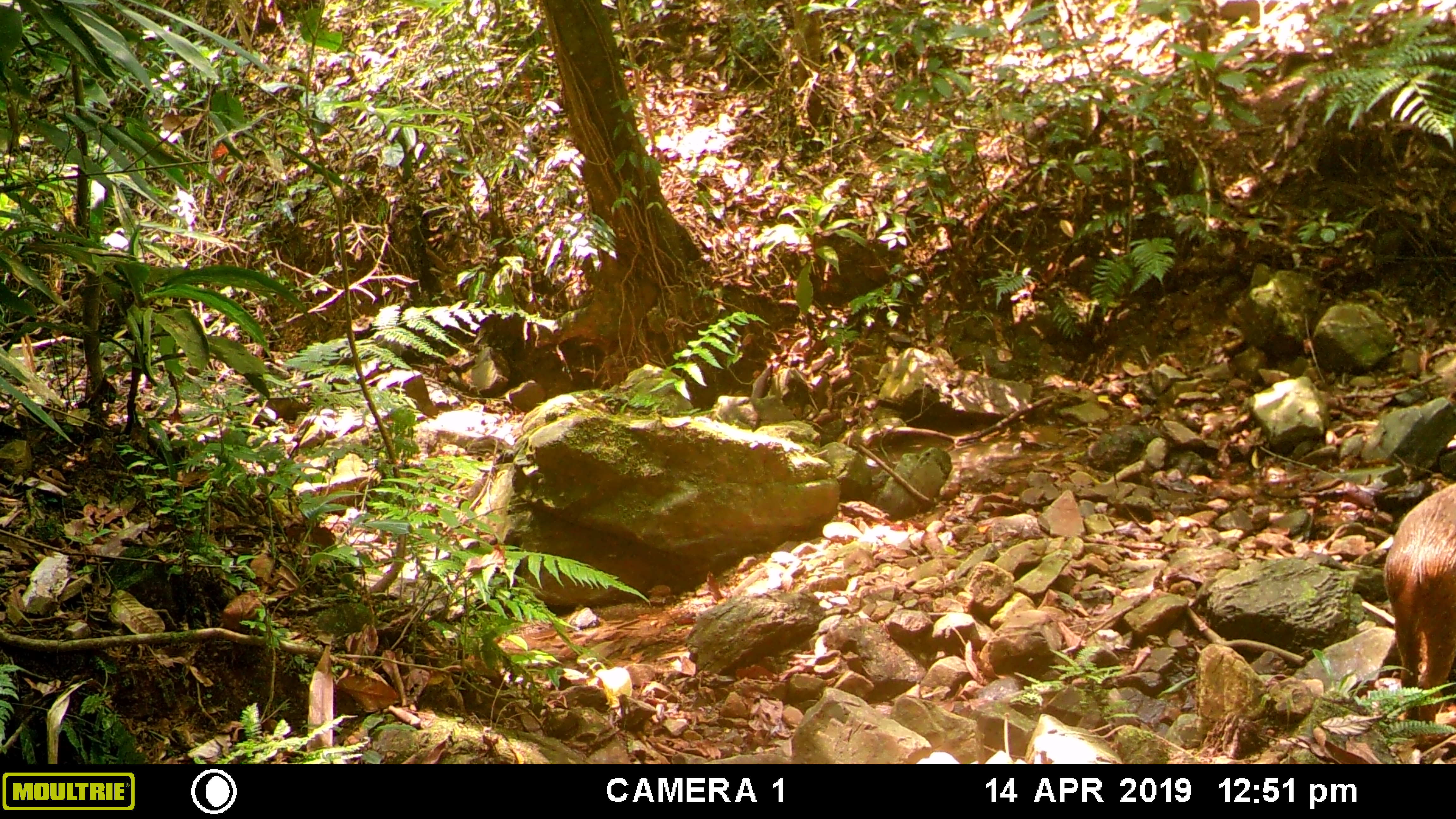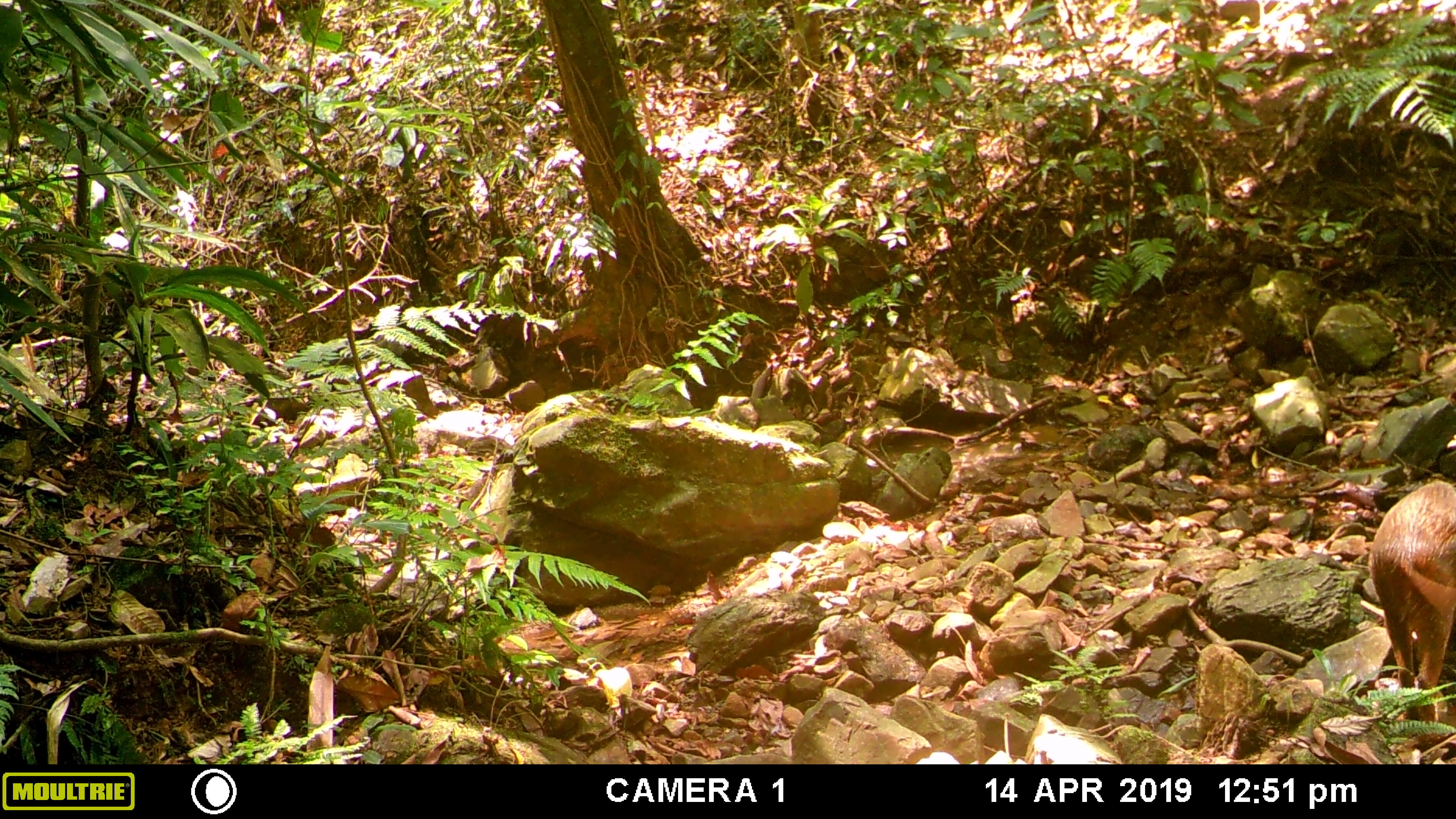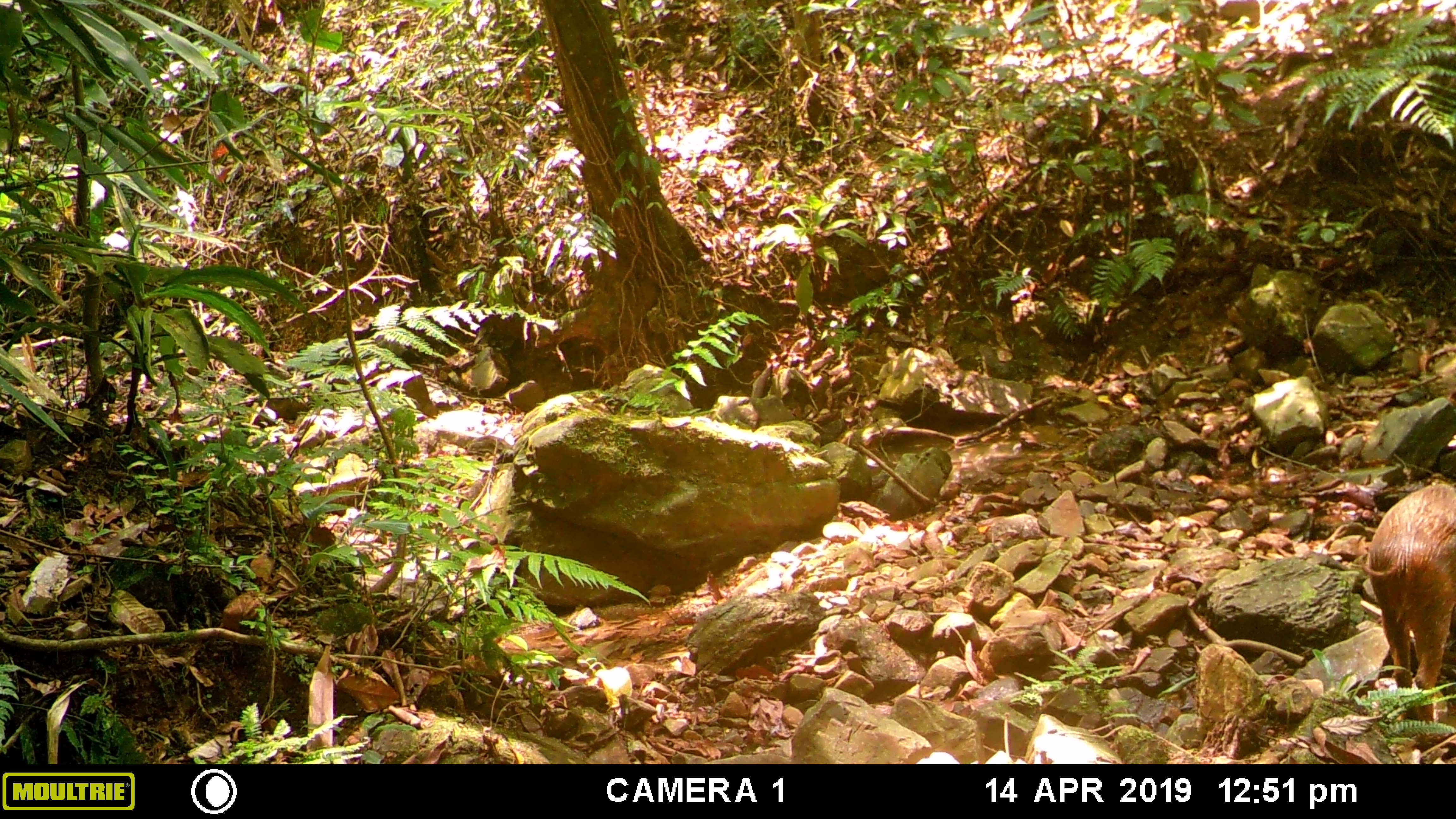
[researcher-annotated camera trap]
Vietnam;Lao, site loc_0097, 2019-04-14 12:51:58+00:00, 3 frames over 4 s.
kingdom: Animalia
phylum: Chordata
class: Mammalia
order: Artiodactyla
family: Suidae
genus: Sus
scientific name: Sus scrofa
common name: eurasian wild pig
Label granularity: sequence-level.